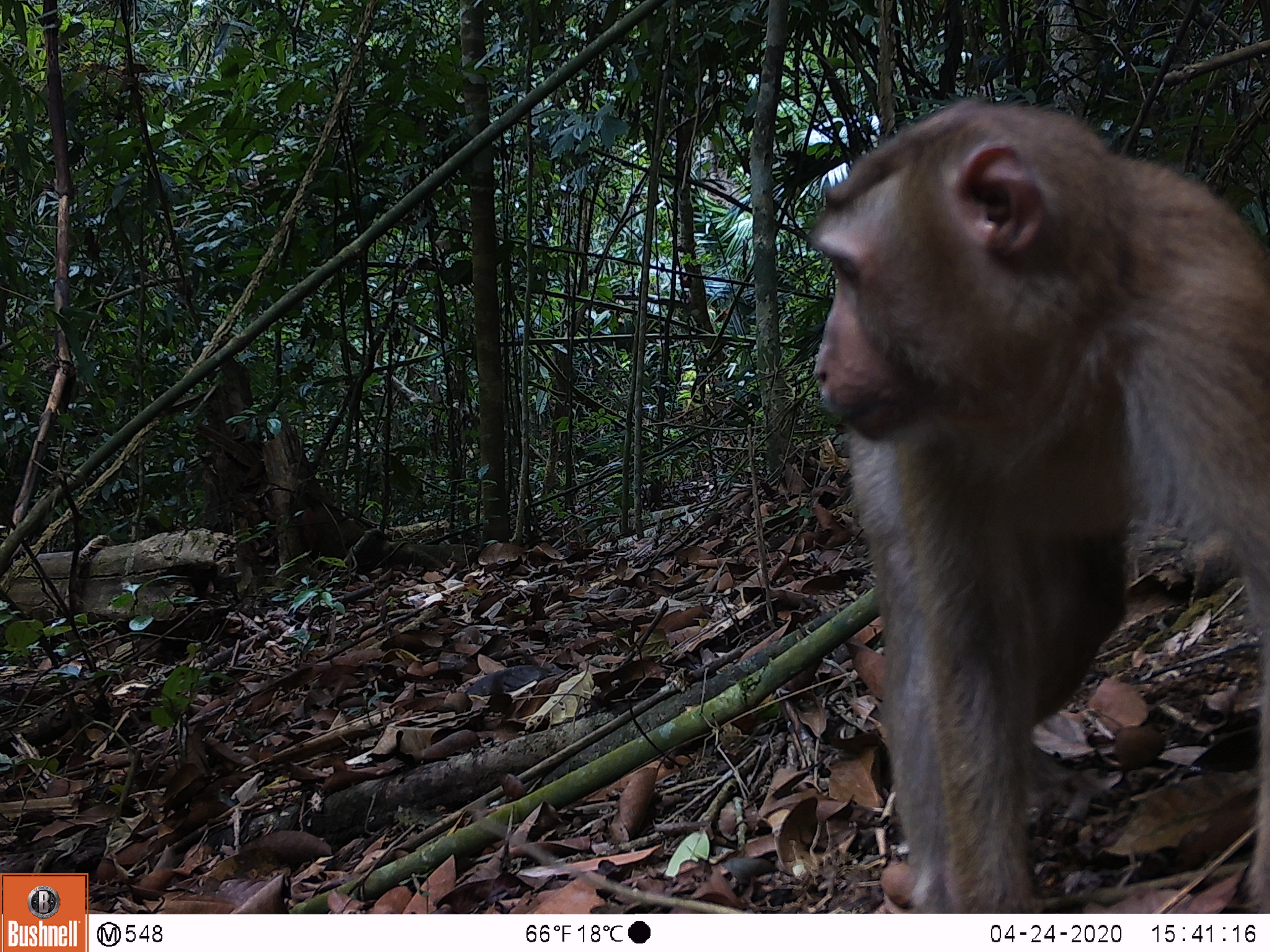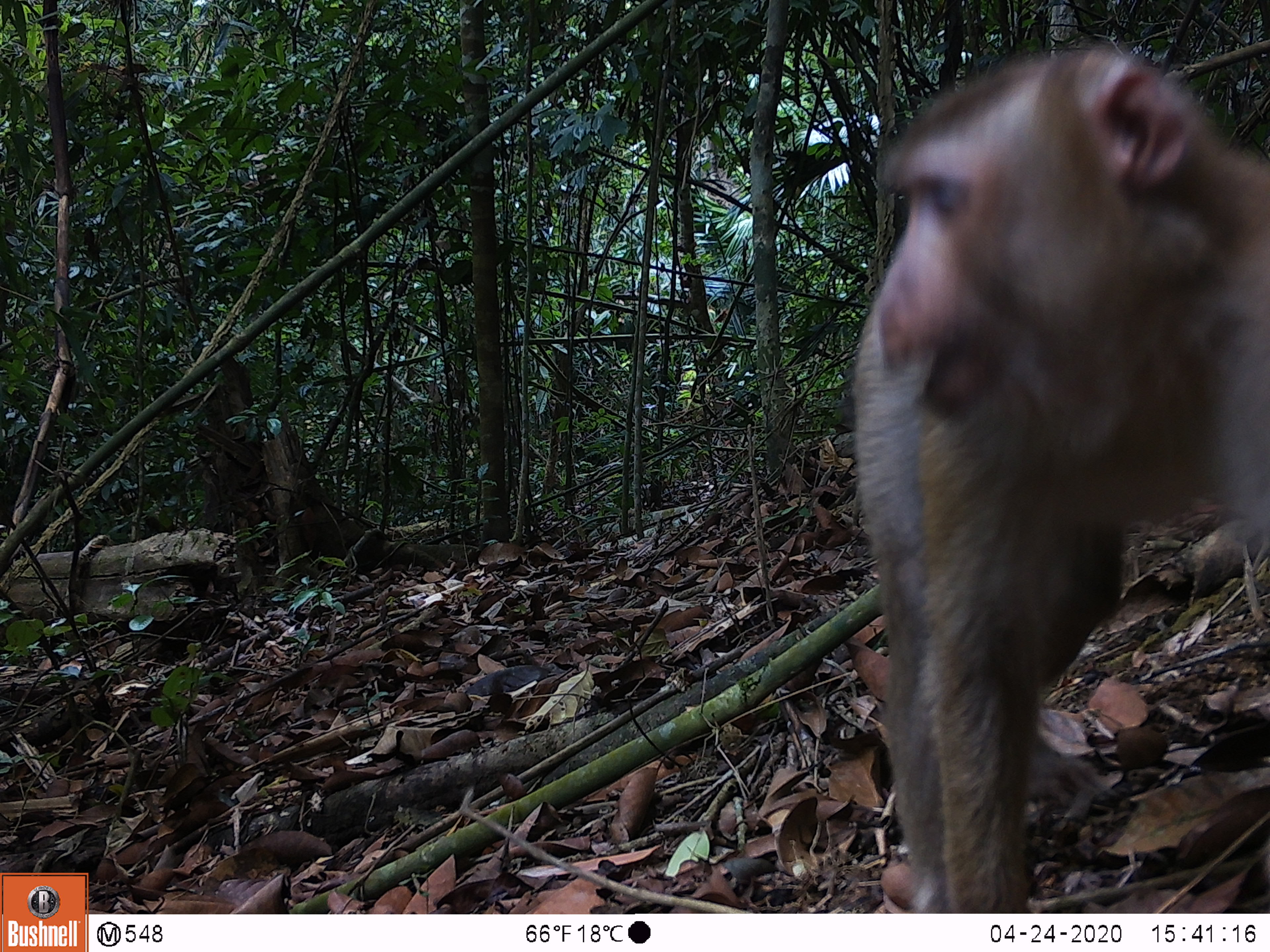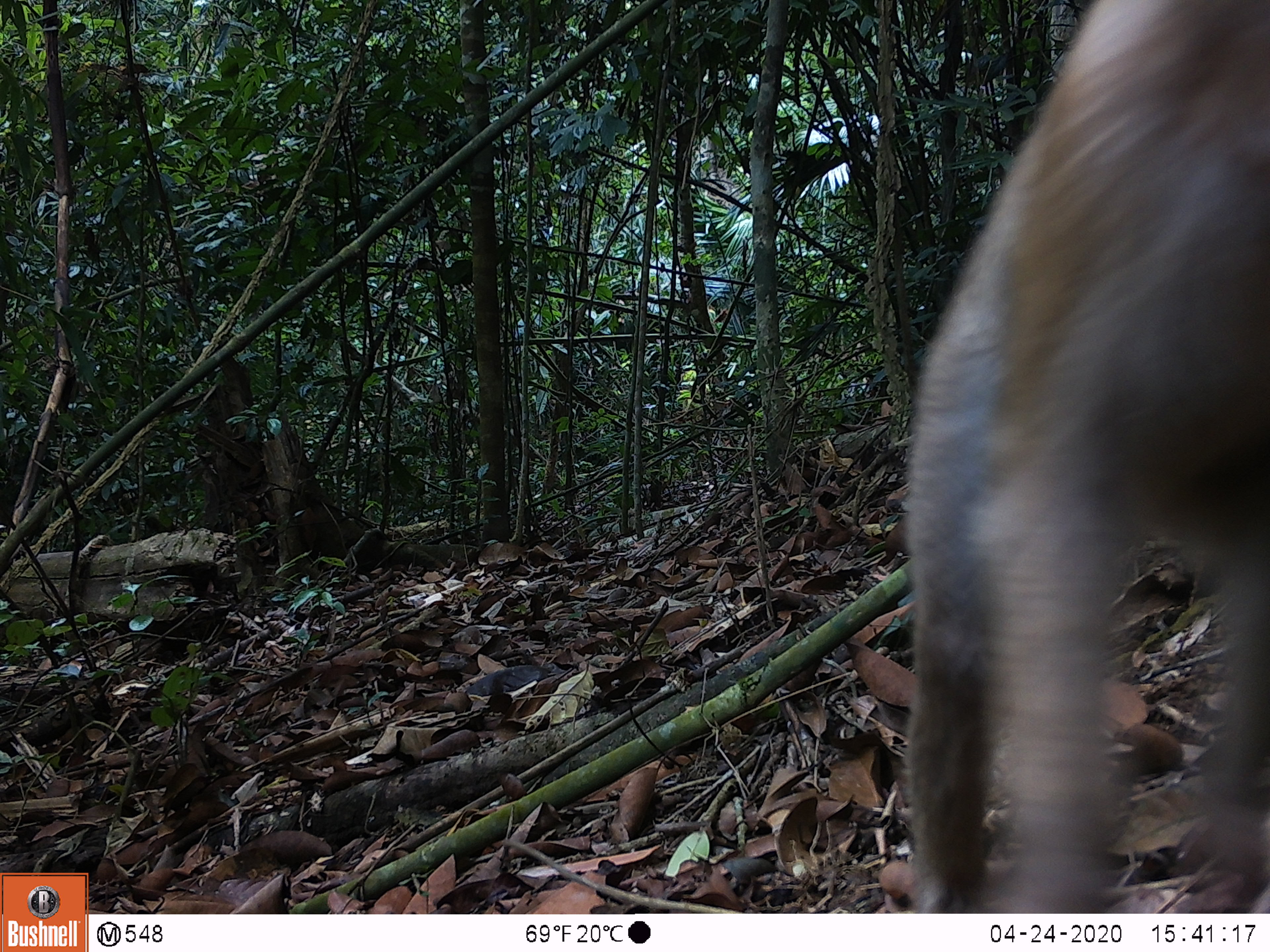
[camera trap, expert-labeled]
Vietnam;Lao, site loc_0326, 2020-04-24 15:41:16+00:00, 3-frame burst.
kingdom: Animalia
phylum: Chordata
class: Mammalia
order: Primates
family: Cercopithecidae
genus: Macaca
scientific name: Macaca nemestrina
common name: pig-tailed macaque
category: pig tailed macaque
Pig tailed macaque (pig-tailed macaque) (Macaca nemestrina). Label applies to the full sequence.